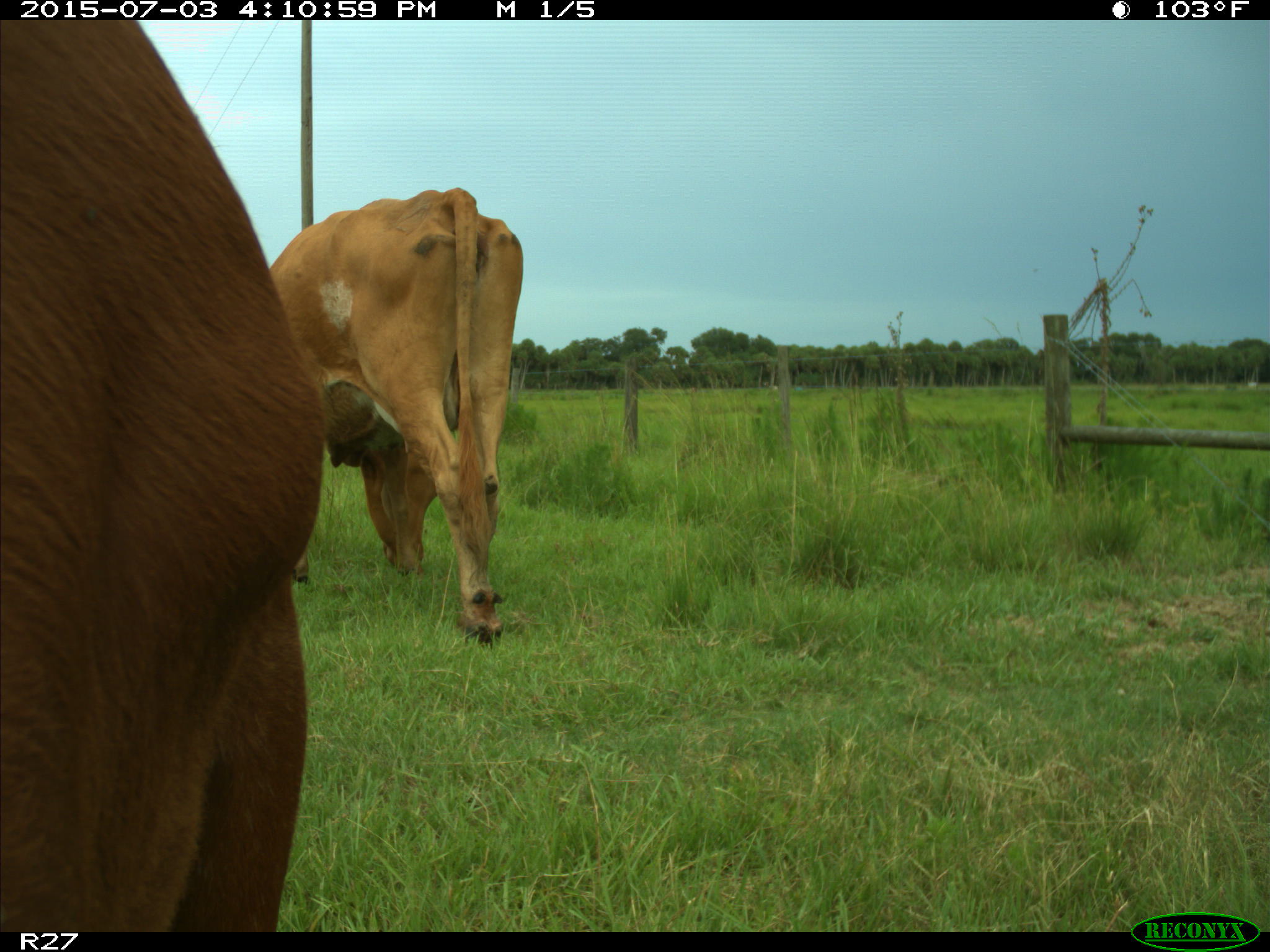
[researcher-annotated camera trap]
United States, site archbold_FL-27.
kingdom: Animalia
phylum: Chordata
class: Mammalia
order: Artiodactyla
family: Bovidae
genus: Bos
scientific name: Bos taurus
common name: domestic cow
Bos taurus (domestic cow).